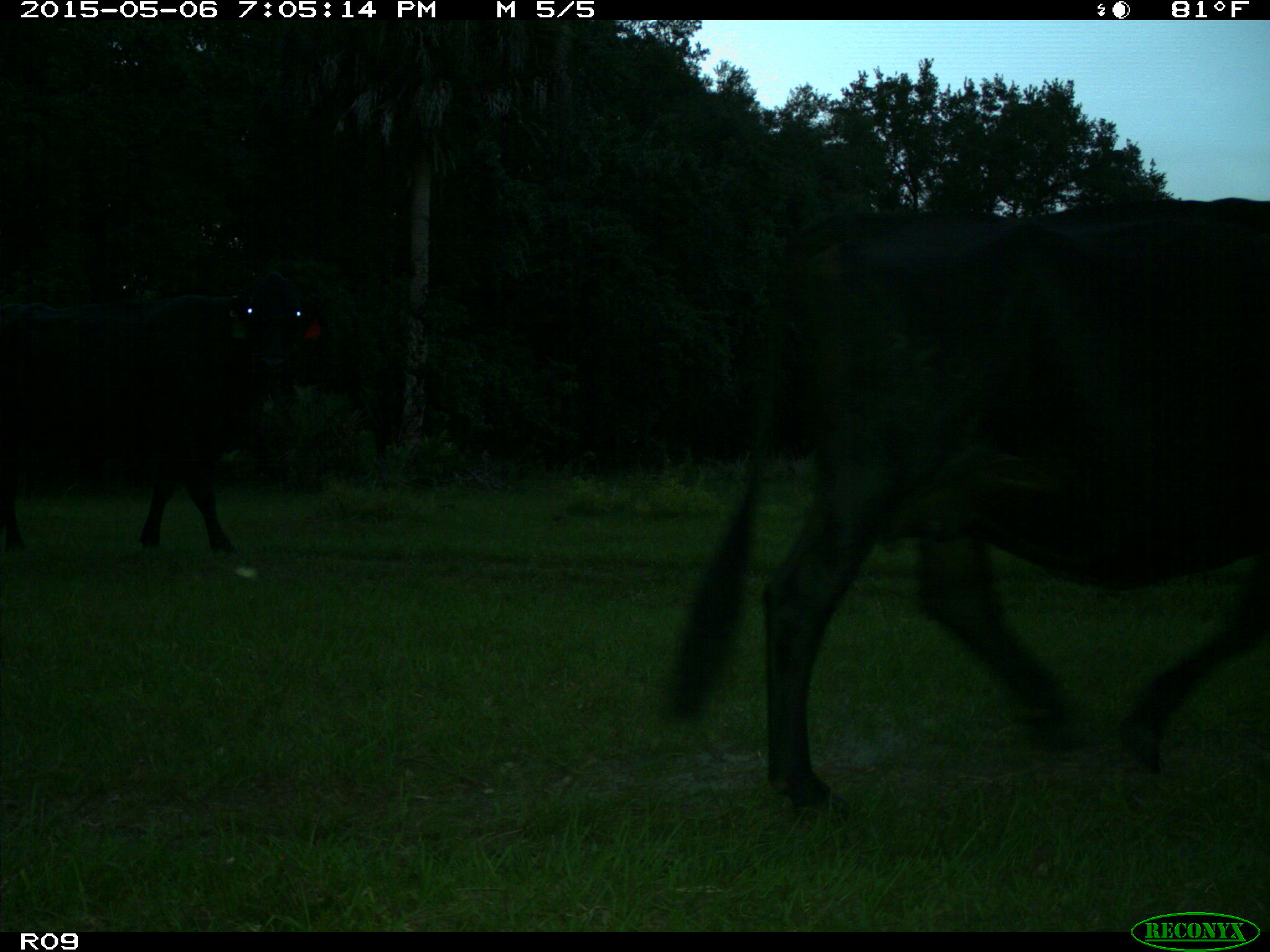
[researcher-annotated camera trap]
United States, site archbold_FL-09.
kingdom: Animalia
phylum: Chordata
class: Mammalia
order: Artiodactyla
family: Bovidae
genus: Bos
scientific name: Bos taurus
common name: domestic cow